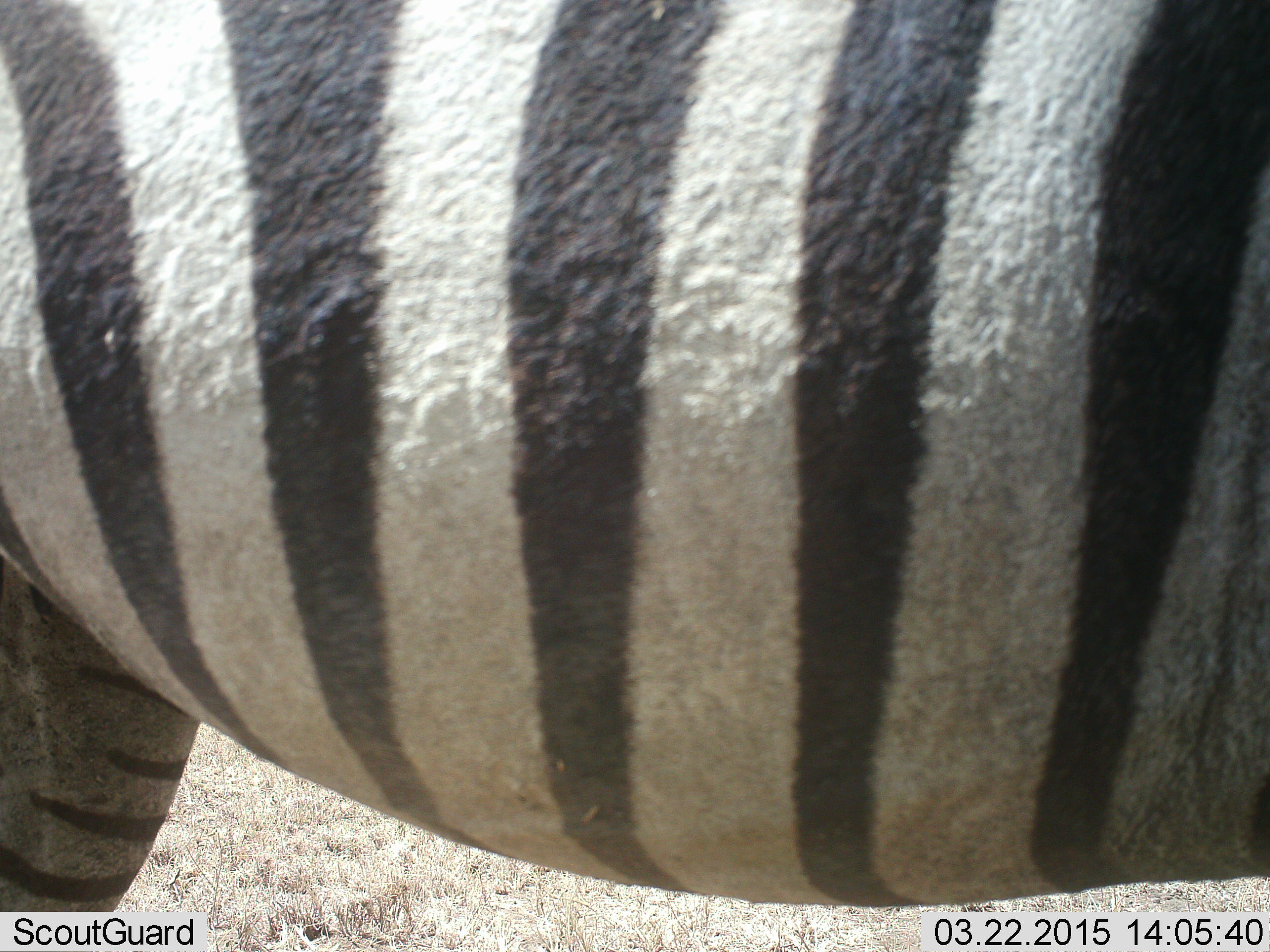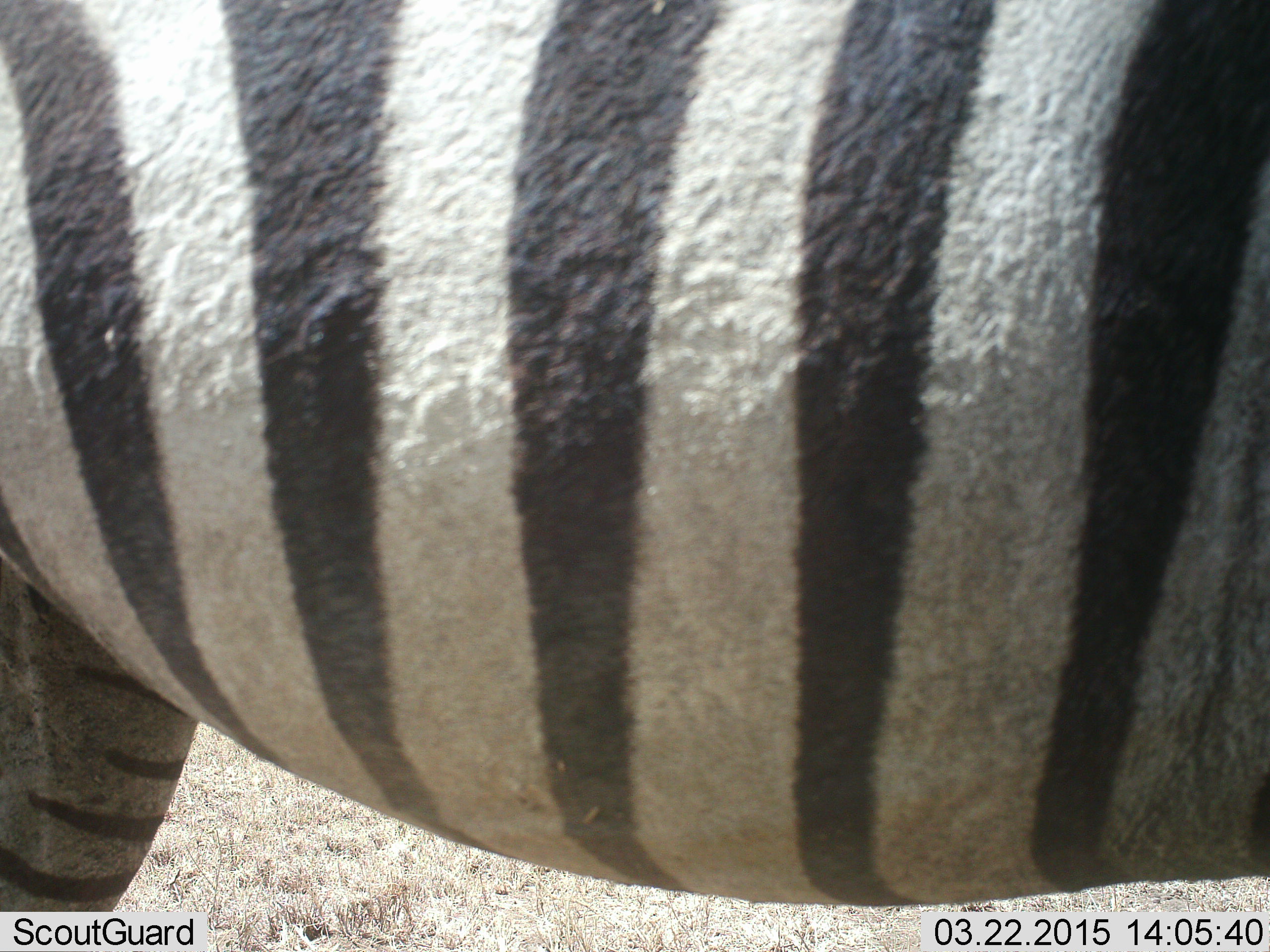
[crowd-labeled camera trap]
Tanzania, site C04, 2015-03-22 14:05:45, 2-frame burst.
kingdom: Animalia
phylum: Chordata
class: Mammalia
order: Perissodactyla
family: Equidae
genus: Equus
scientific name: Equus quagga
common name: plains zebra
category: zebra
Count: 1.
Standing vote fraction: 100%.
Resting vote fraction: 0%.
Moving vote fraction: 0%.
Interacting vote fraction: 0%.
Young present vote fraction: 0%.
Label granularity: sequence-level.